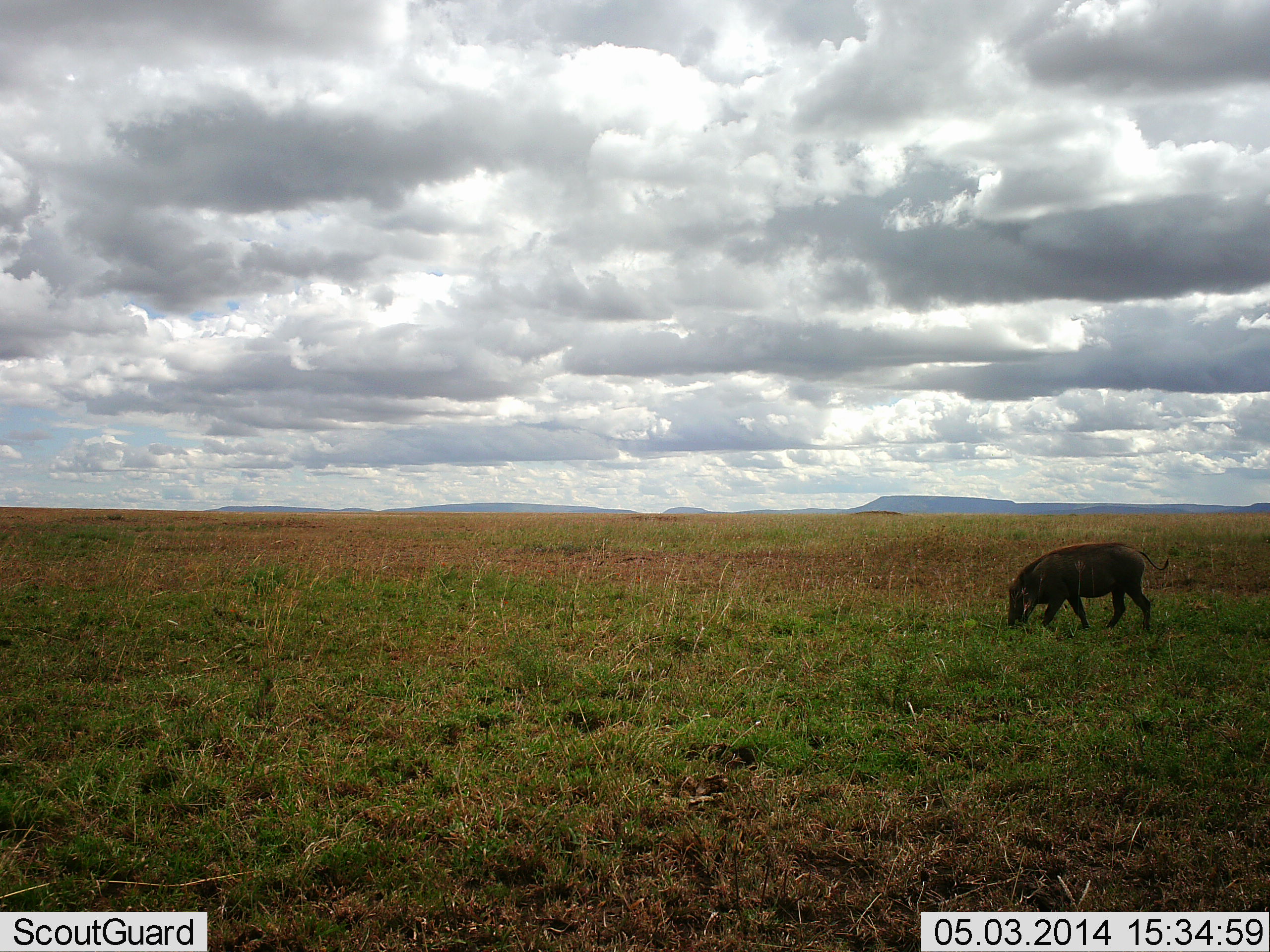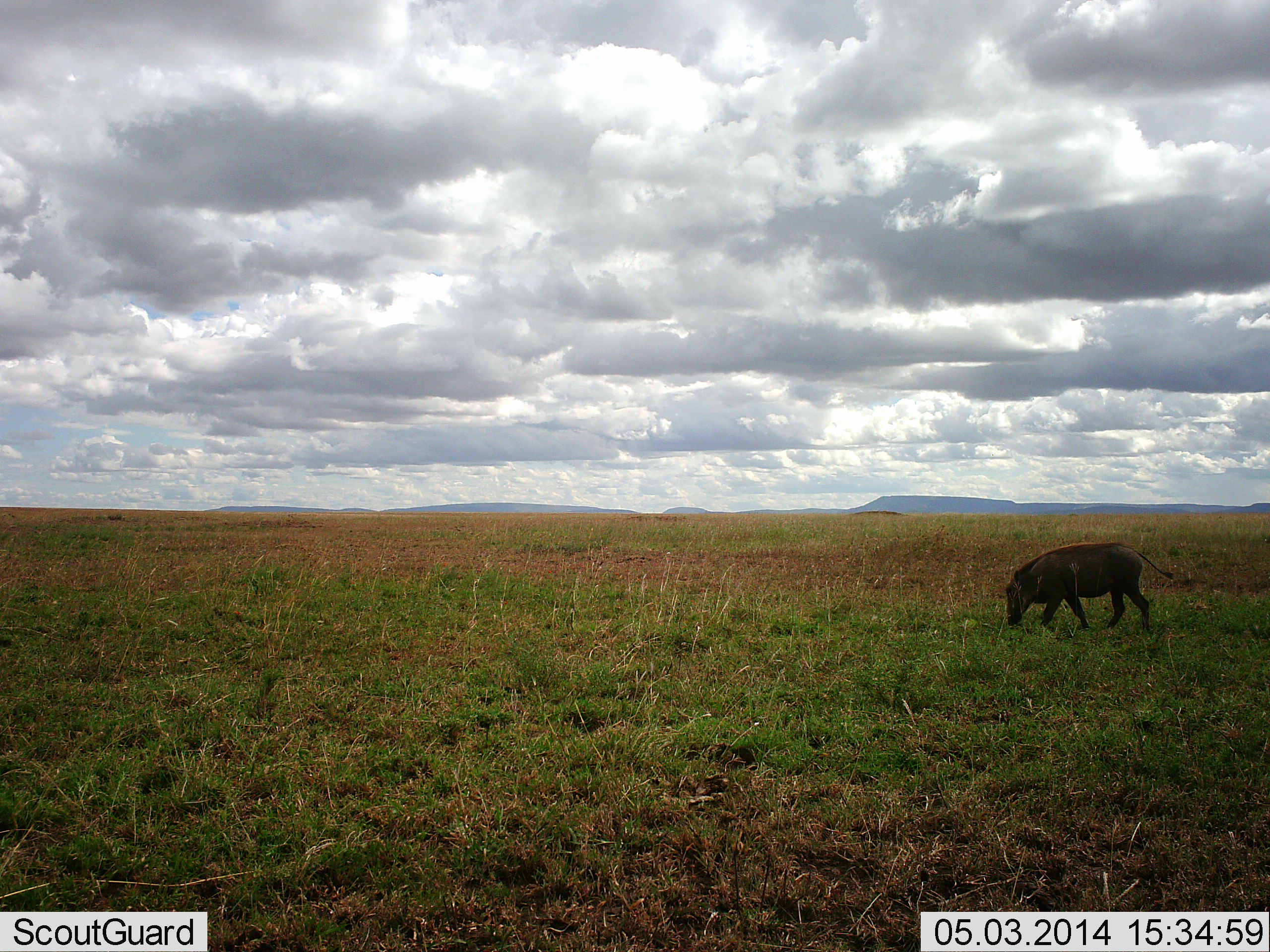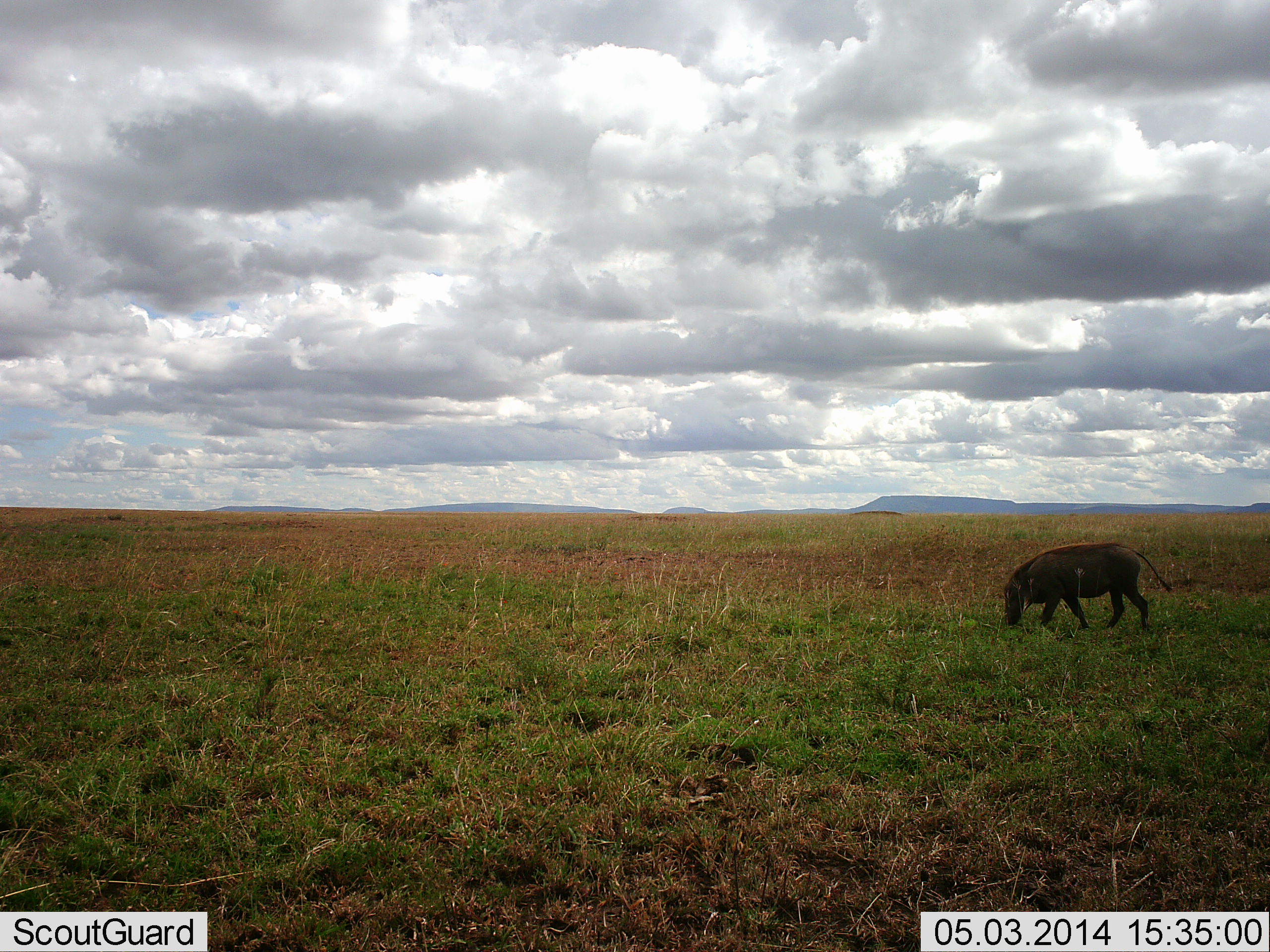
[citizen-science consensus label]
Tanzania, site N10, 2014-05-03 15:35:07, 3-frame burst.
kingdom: Animalia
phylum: Chordata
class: Mammalia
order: Artiodactyla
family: Suidae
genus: Phacochoerus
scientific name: Phacochoerus africanus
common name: warthog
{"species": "warthog (Phacochoerus africanus)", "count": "1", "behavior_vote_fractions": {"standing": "20%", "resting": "0%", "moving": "10%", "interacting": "0%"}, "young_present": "0%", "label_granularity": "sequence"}